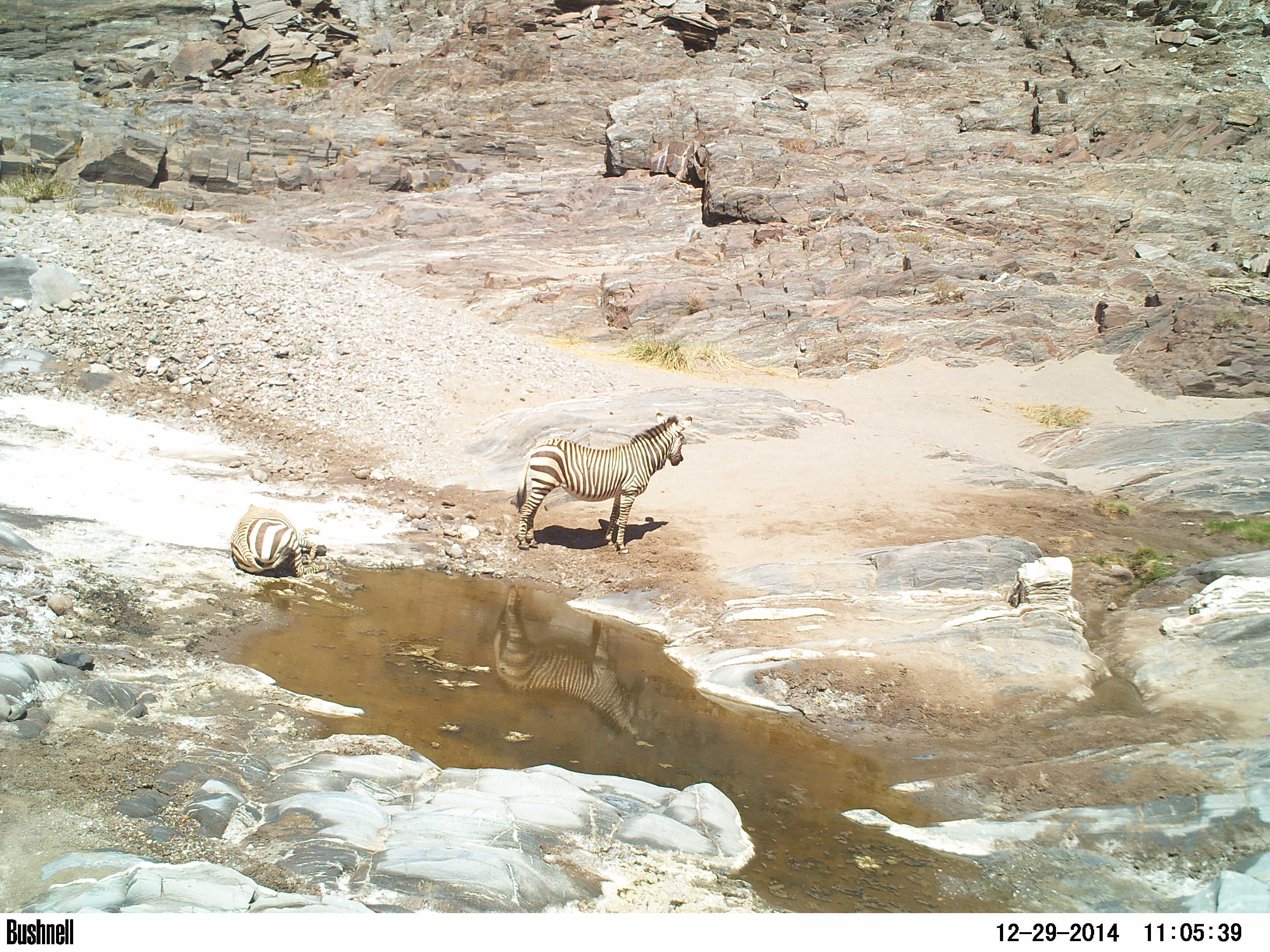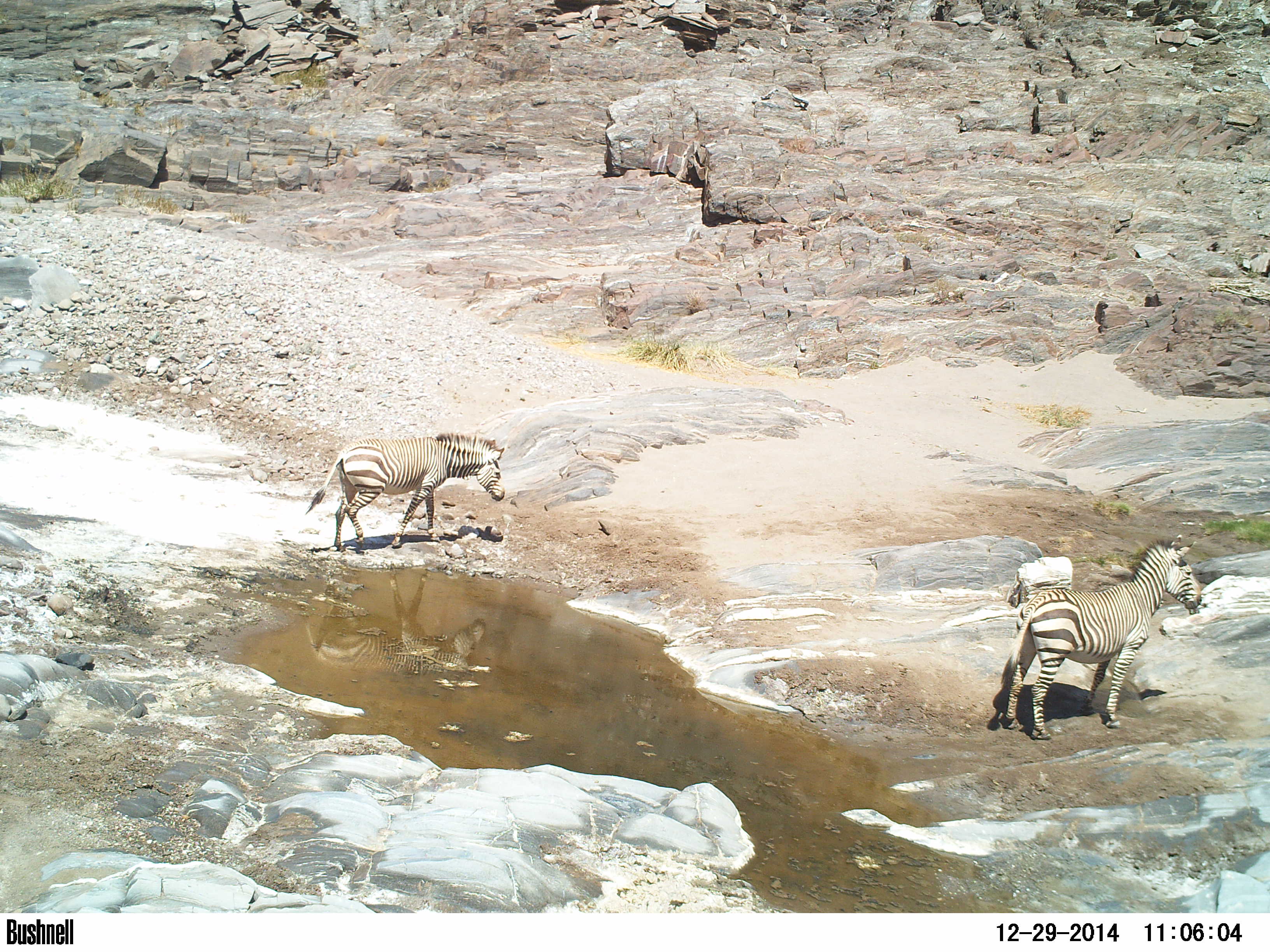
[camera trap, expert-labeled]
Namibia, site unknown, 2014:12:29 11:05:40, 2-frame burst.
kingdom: Animalia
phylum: Chordata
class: Mammalia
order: Perissodactyla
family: Equidae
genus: Equus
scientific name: Equus zebra hartmannae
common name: hartmann's mountain zebra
Equus zebra hartmannae (hartmann's mountain zebra).